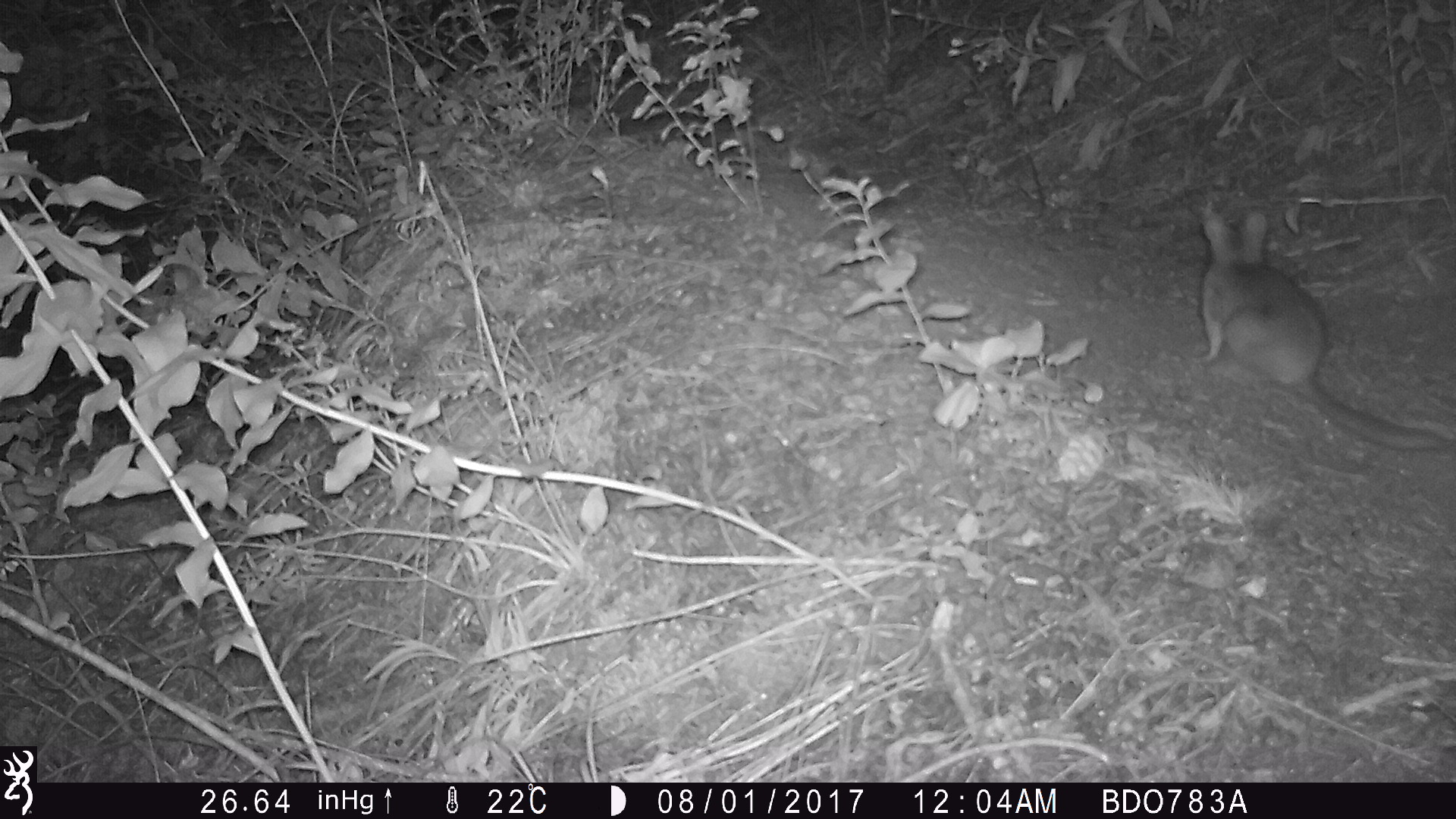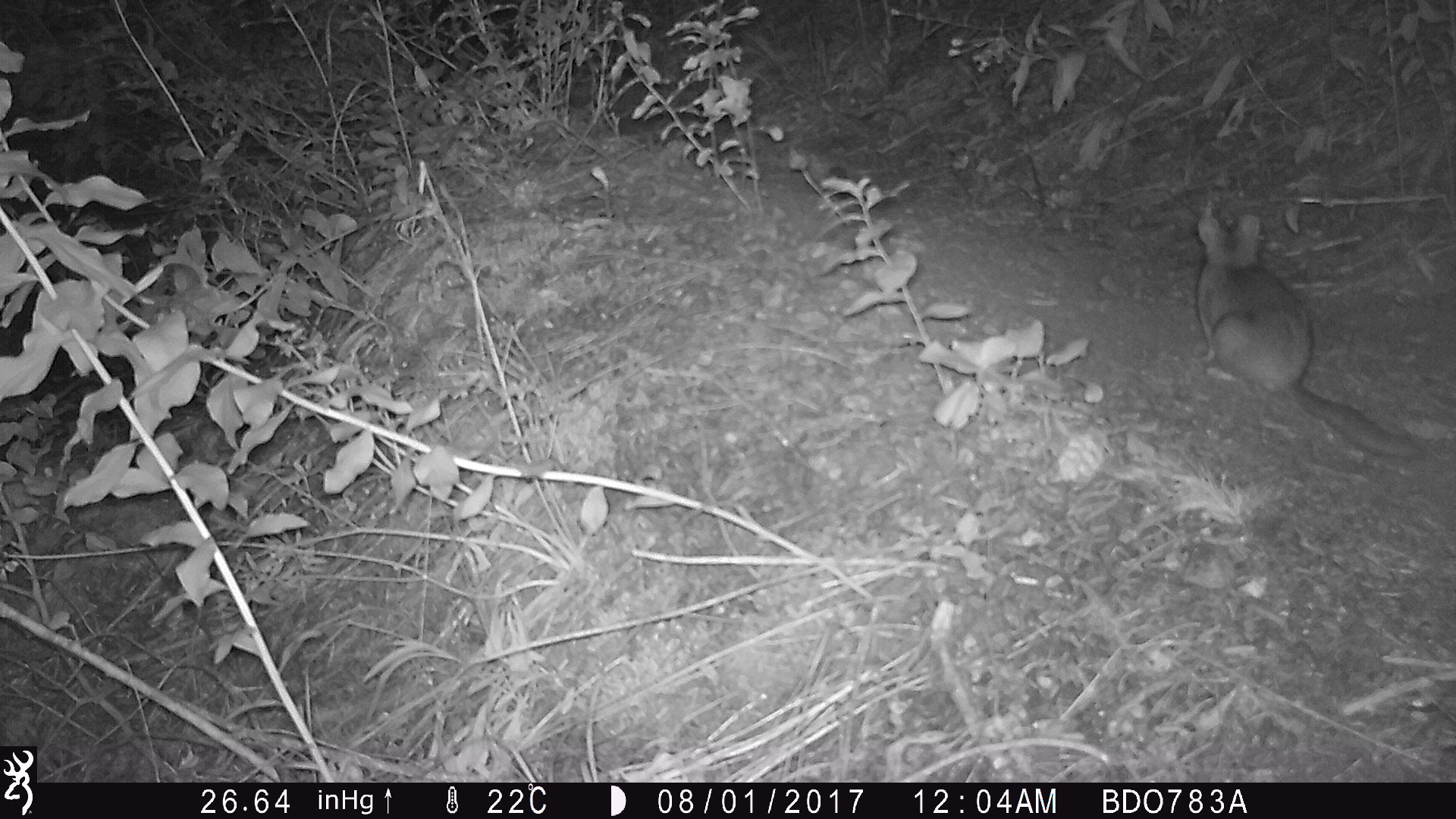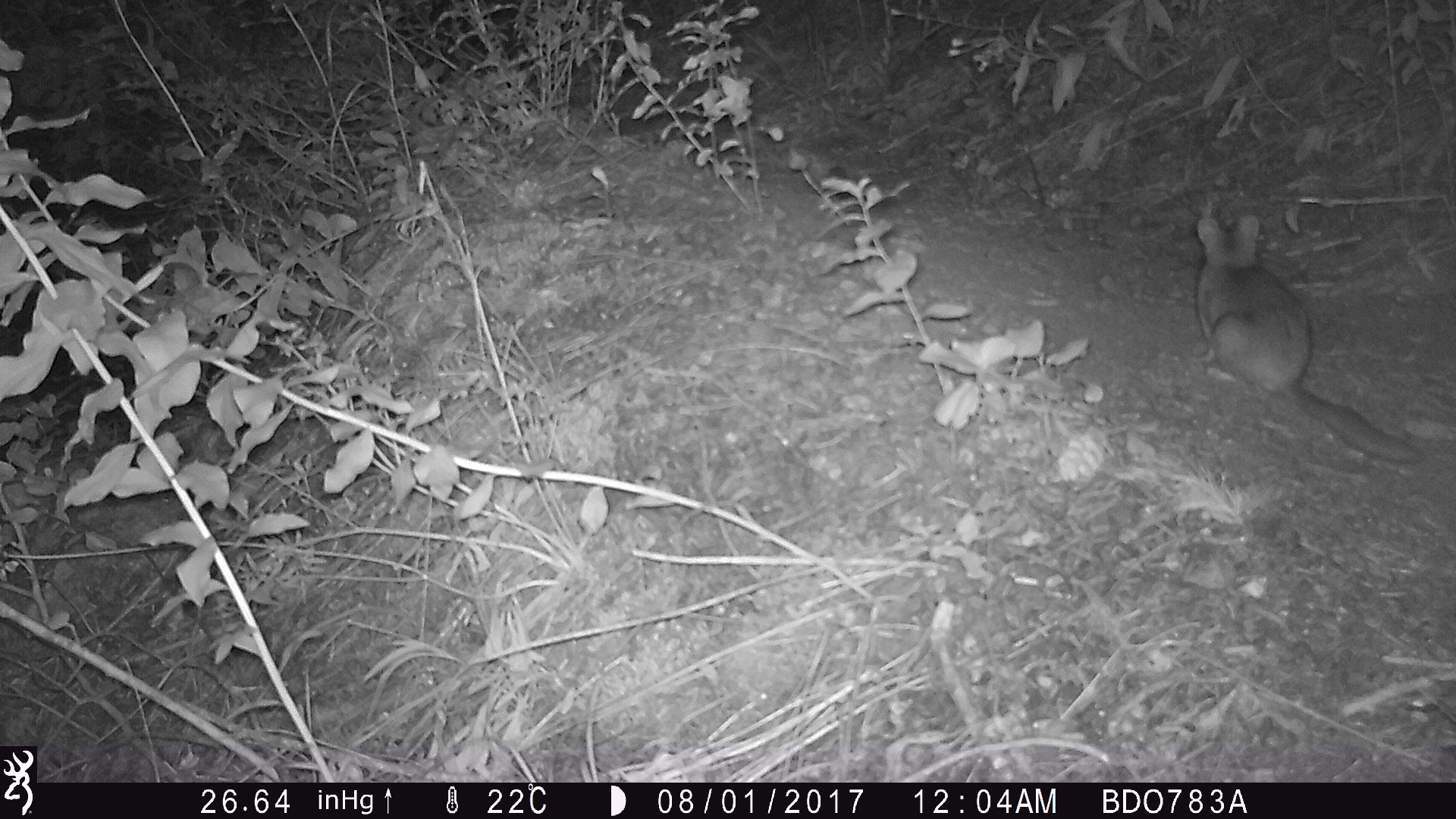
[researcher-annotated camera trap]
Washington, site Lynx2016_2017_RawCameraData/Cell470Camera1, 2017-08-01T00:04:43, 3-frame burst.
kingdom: Animalia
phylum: Chordata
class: Mammalia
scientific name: Mammalia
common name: small mammal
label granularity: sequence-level